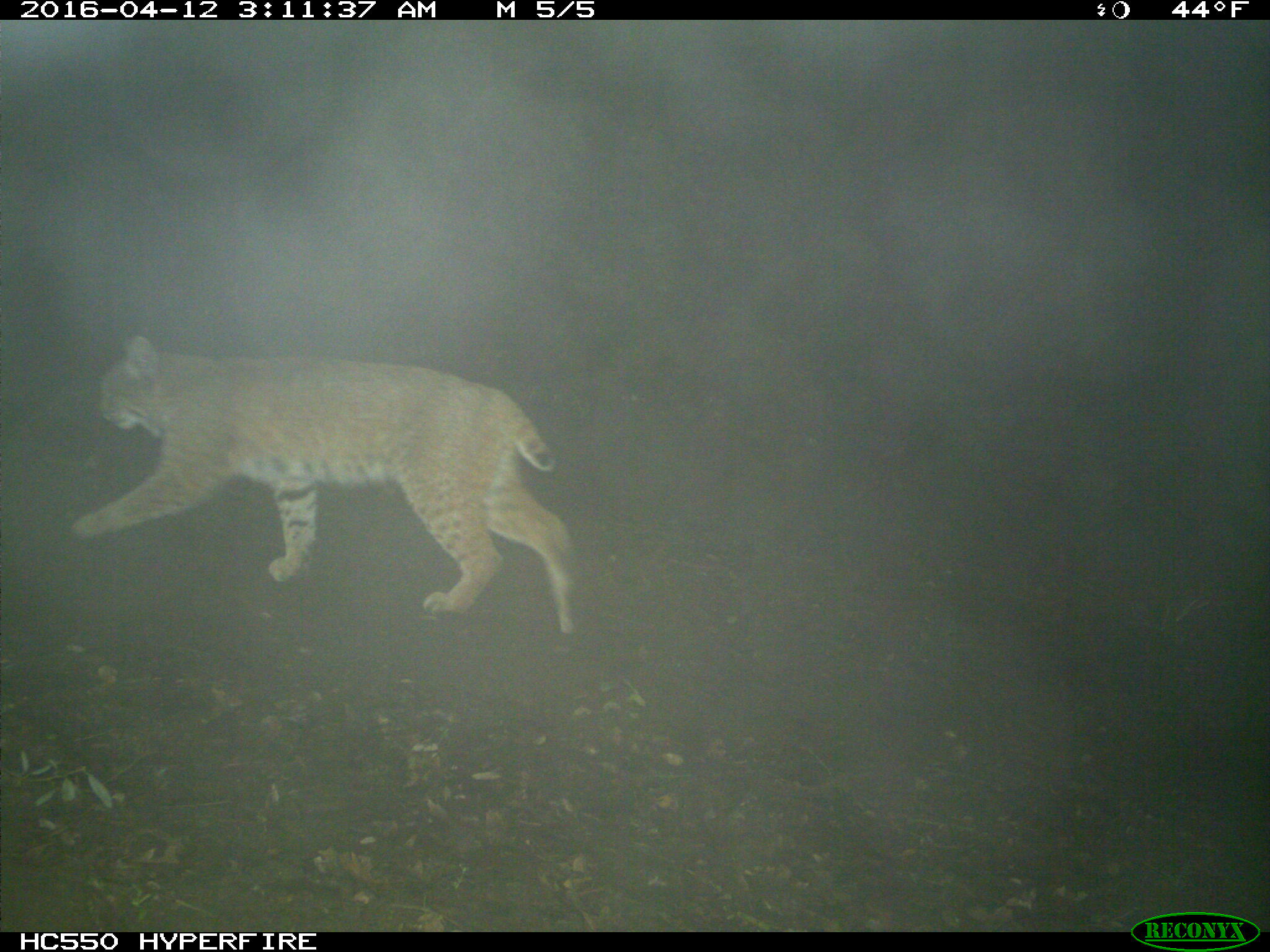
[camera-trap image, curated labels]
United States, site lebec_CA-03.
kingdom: Animalia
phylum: Chordata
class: Mammalia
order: Carnivora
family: Felidae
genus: Lynx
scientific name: Lynx rufus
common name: bobcat